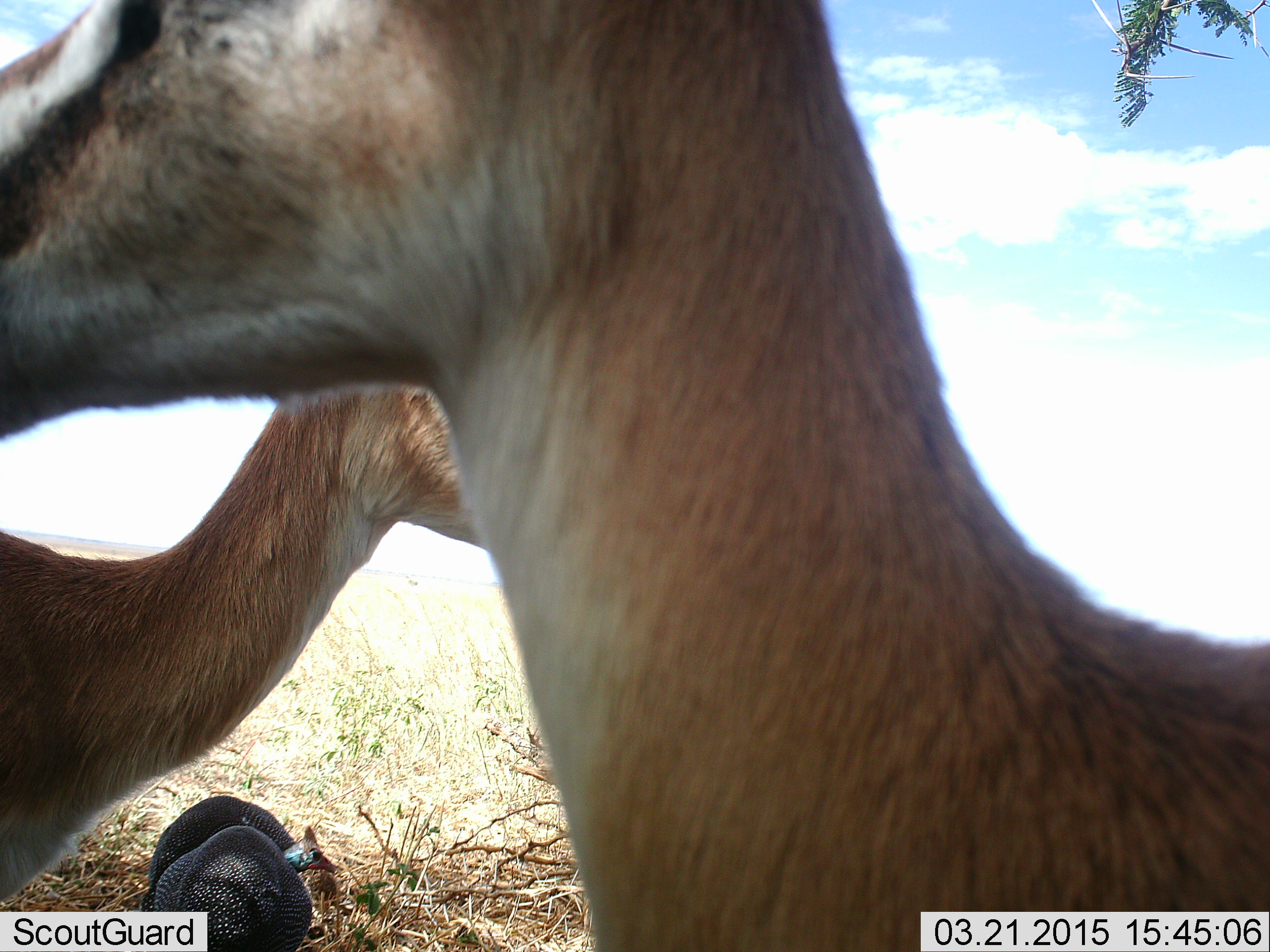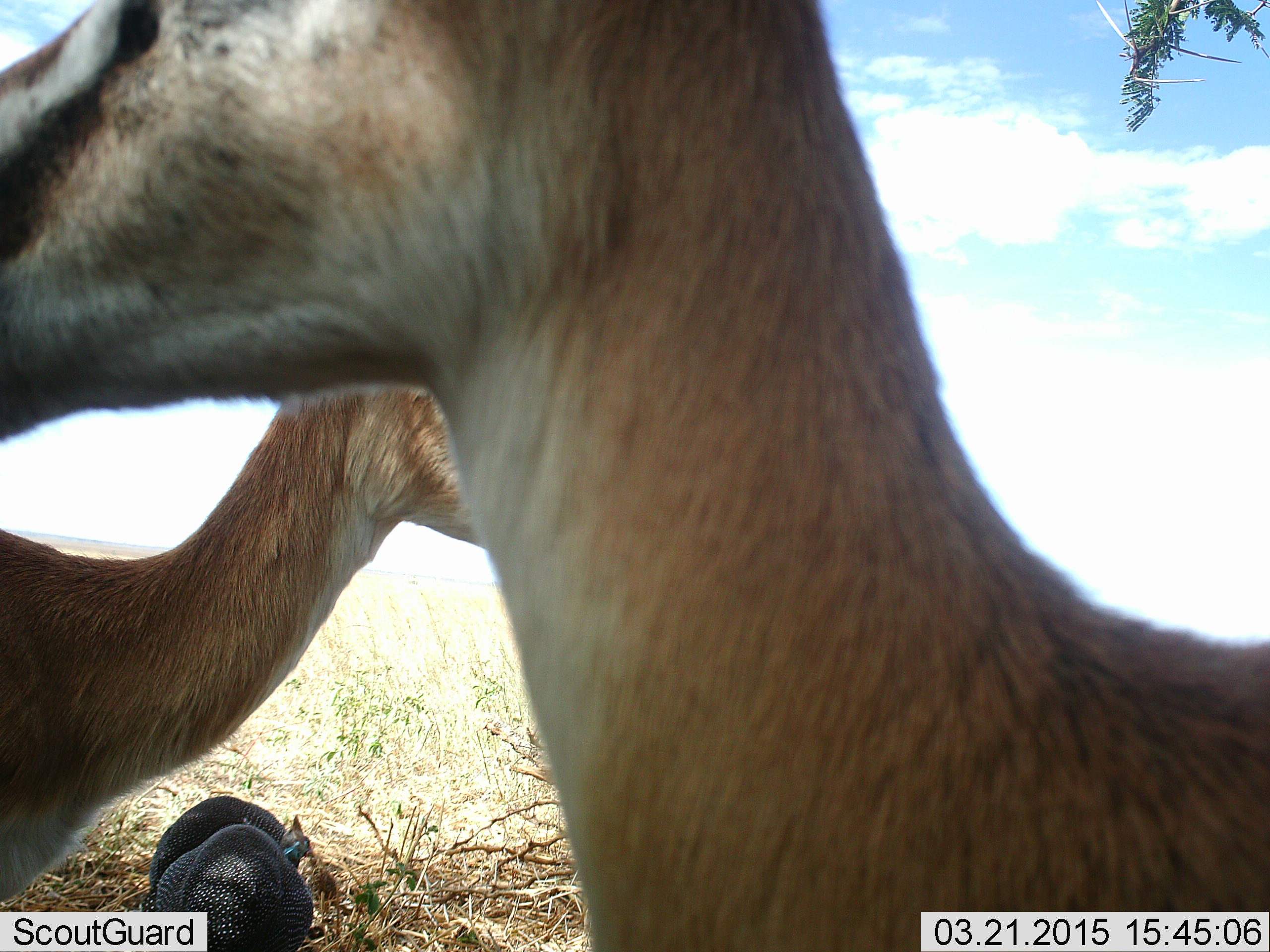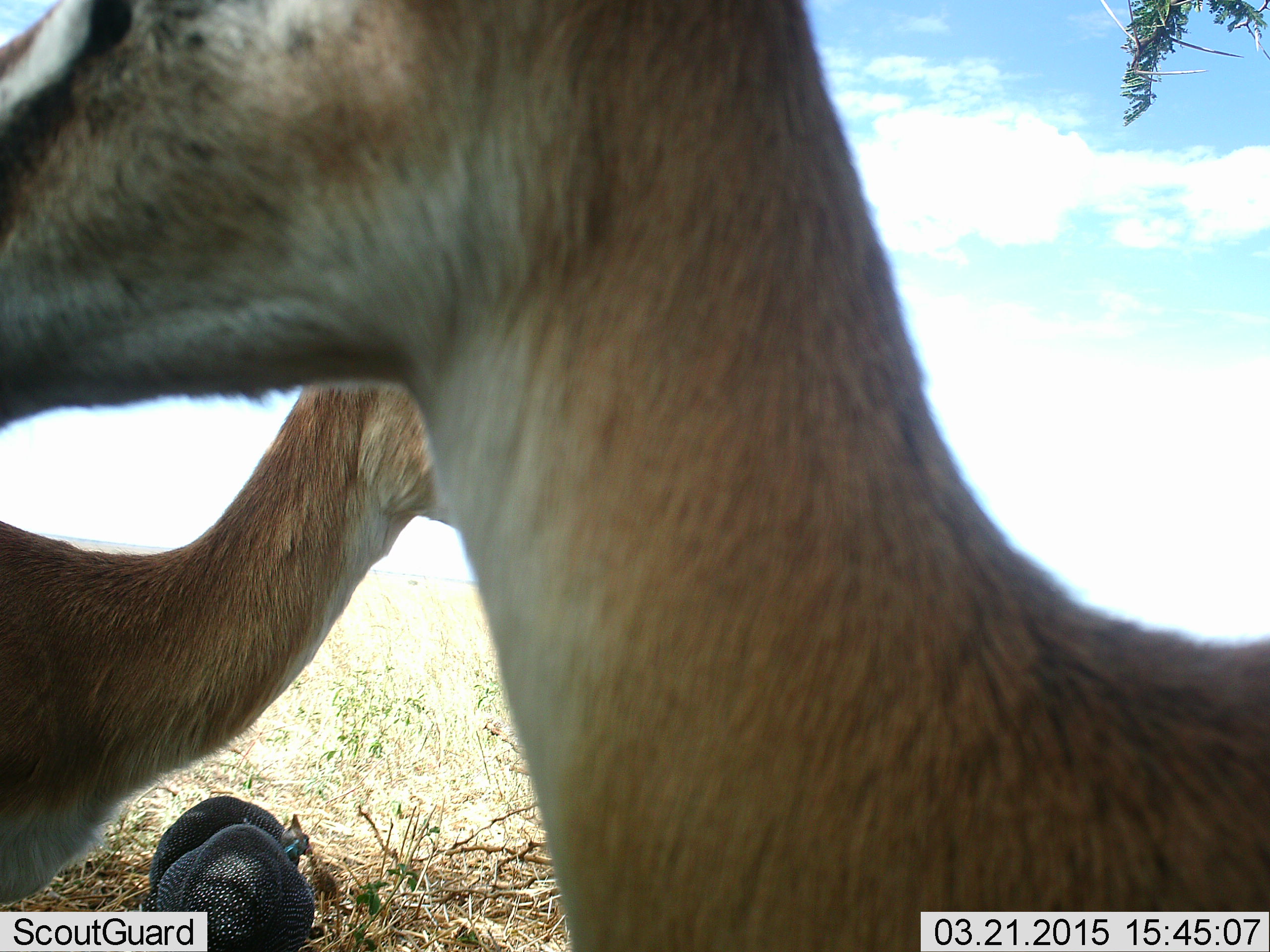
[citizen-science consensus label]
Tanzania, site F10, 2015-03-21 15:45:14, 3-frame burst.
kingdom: Animalia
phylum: Chordata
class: Mammalia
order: Artiodactyla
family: Bovidae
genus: Eudorcas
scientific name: Eudorcas thomsonii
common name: thomson's gazelle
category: gazellethomsons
Gazellethomsons (thomson's gazelle) (Eudorcas thomsonii), count 2. Behavior (volunteer vote fractions): standing 100%, resting 8%, moving 0%, interacting 8%. Young present (vote fraction): 0%. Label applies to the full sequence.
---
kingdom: Animalia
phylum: Chordata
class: Aves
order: Galliformes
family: Numididae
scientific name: Numididae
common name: guinea fowl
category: guineafowl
Guineafowl (guinea fowl) (Numididae), count 2. Behavior (volunteer vote fractions): standing 46%, resting 8%, moving 8%, interacting 0%. Young present (vote fraction): 0%. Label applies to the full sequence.